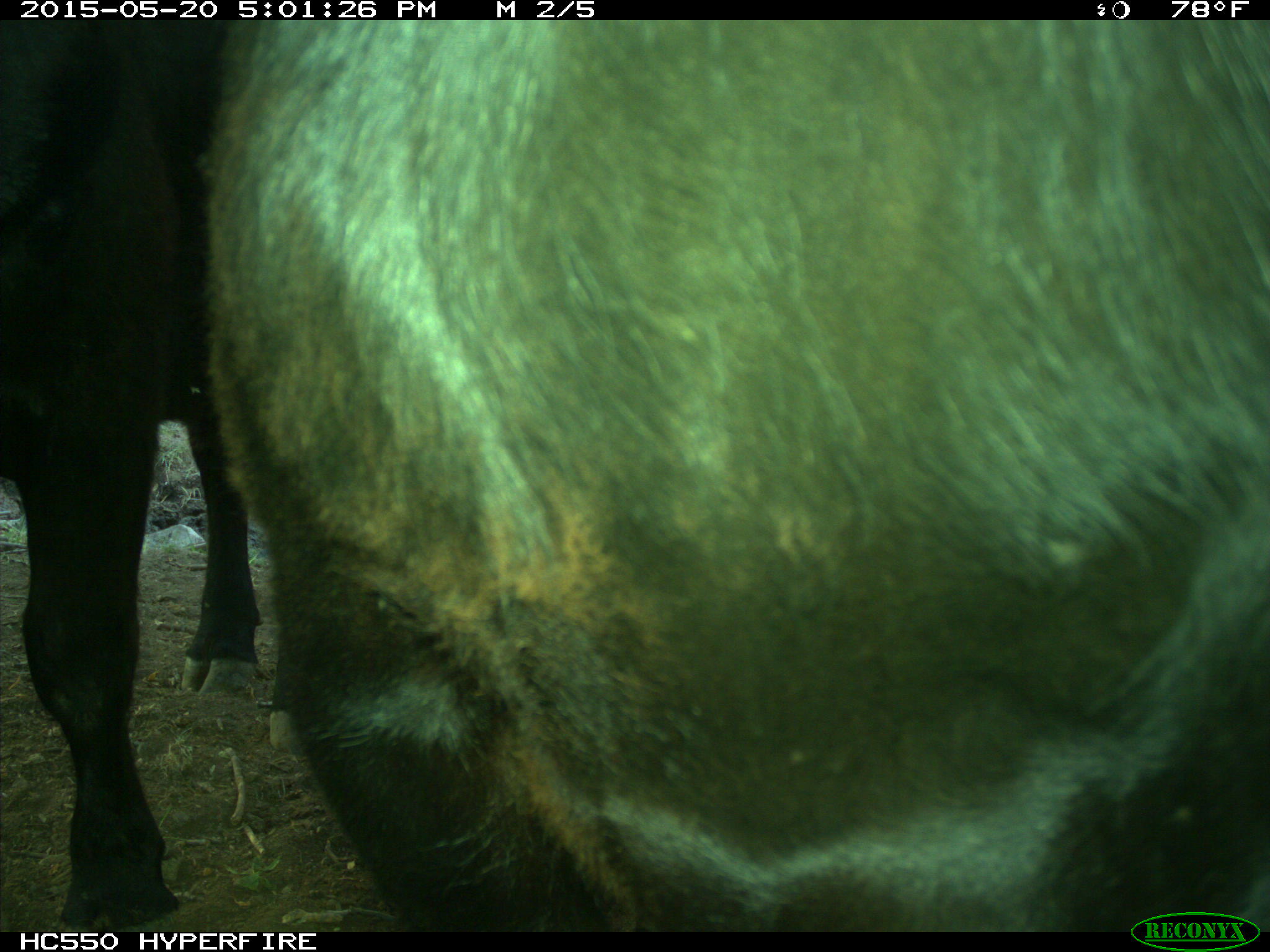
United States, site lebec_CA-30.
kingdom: Animalia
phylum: Chordata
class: Mammalia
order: Artiodactyla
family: Bovidae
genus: Bos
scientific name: Bos taurus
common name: domestic cow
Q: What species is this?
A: Bos taurus (domestic cow).